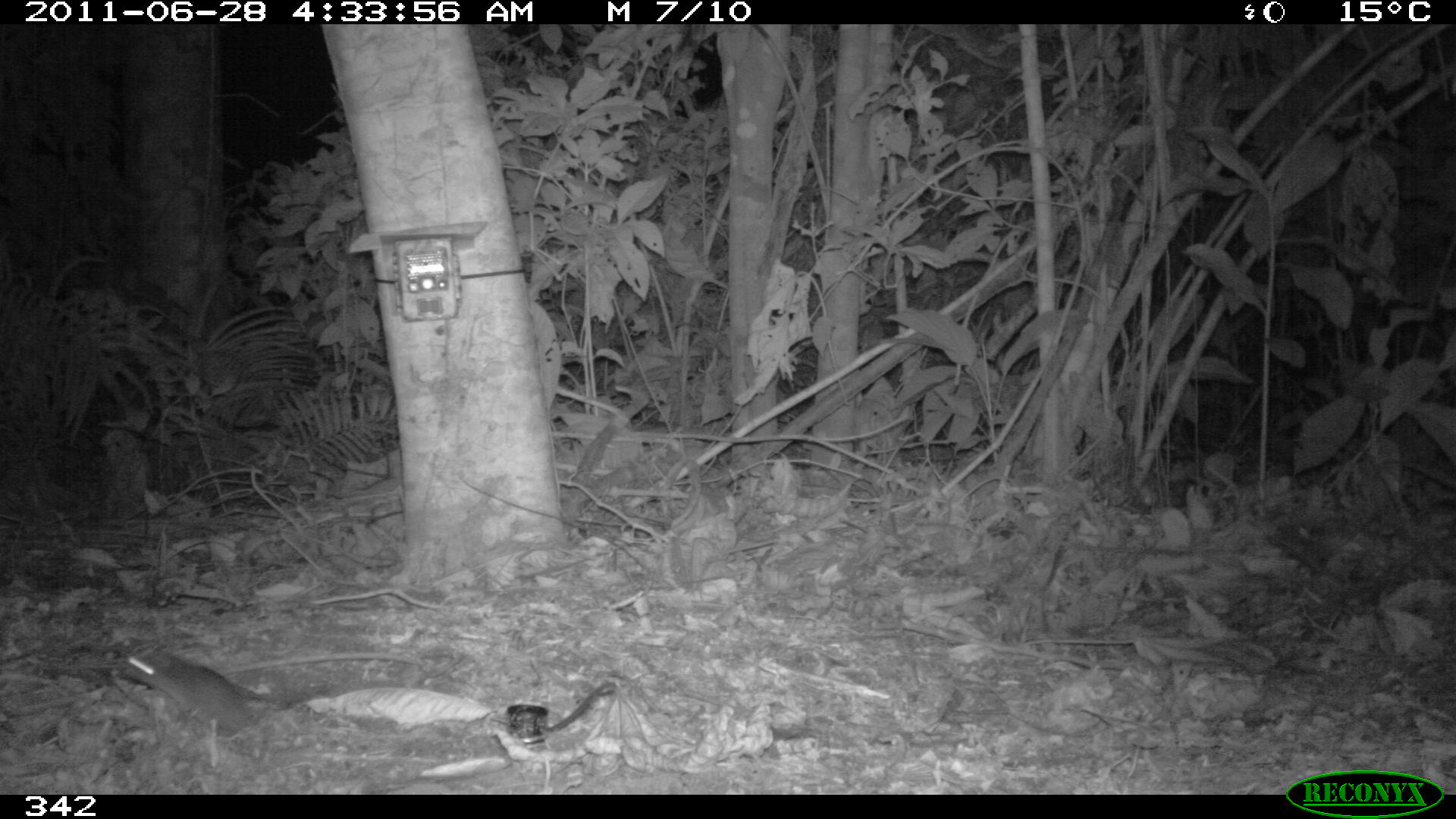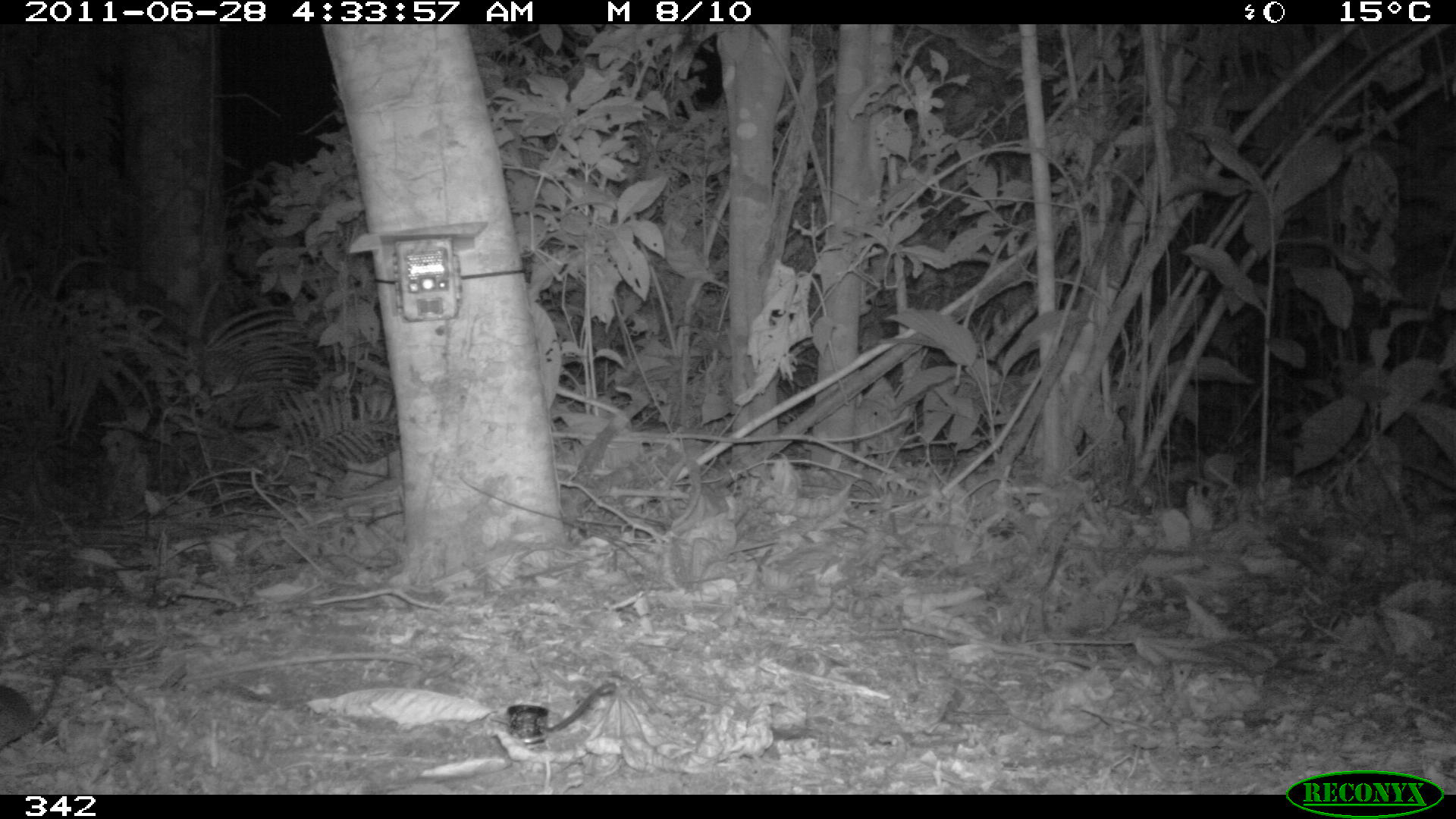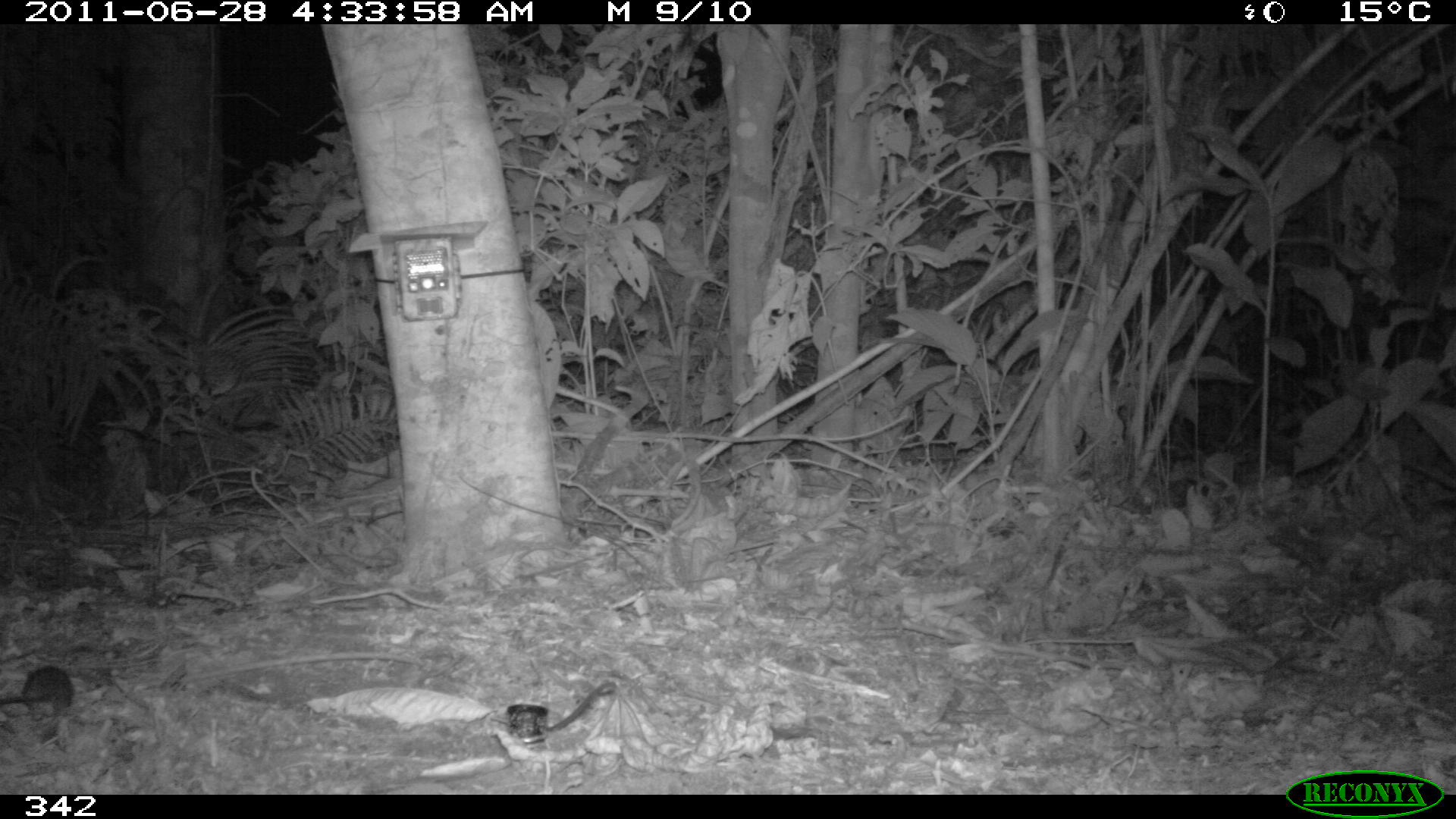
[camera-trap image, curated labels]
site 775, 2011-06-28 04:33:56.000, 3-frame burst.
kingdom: Animalia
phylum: Chordata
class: Mammalia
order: Rodentia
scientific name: Rodentia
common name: rodents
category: unknown rodent